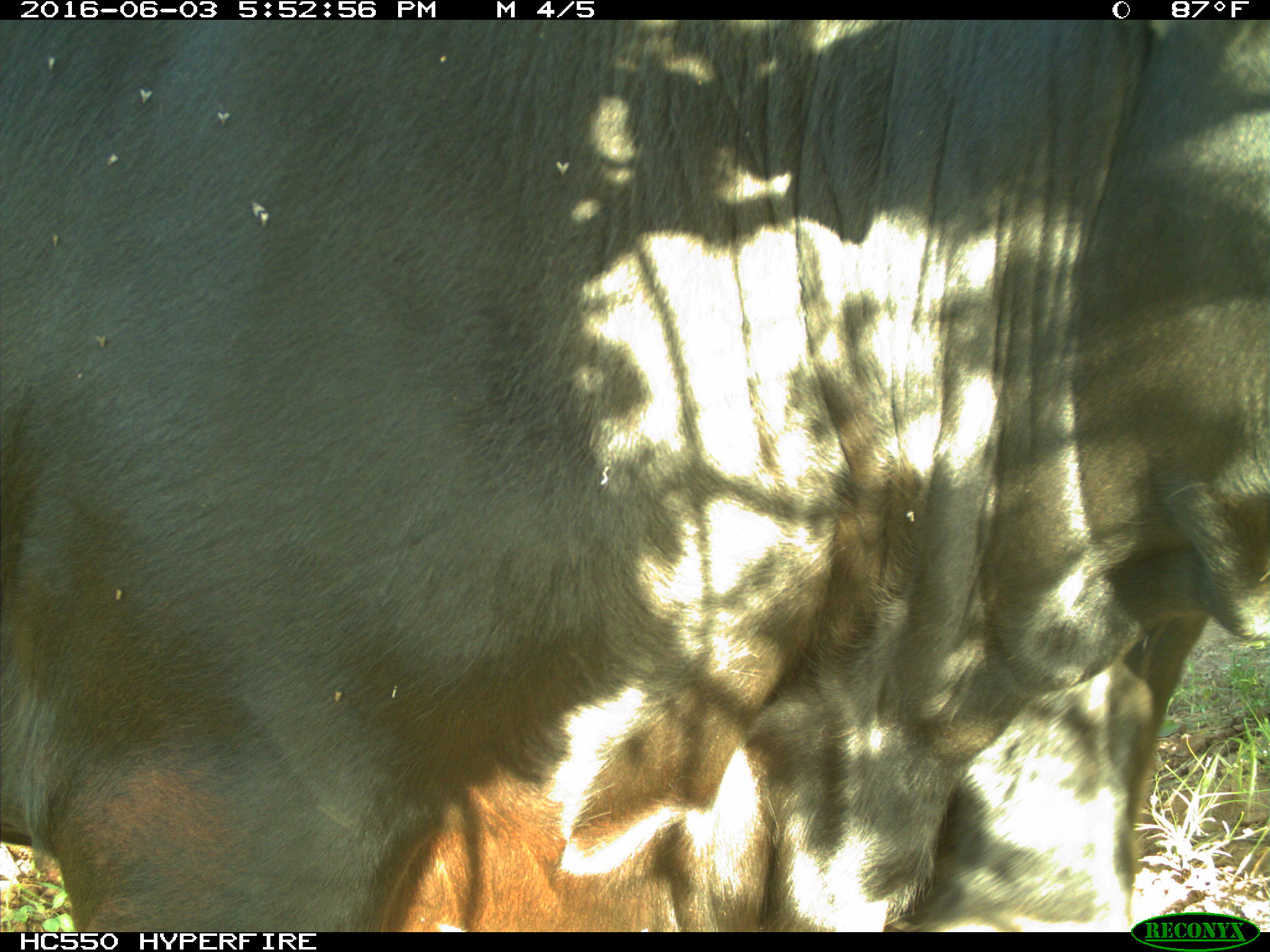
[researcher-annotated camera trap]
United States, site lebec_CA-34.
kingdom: Animalia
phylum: Chordata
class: Mammalia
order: Artiodactyla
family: Bovidae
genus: Bos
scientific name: Bos taurus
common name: domestic cow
Bos taurus (domestic cow).